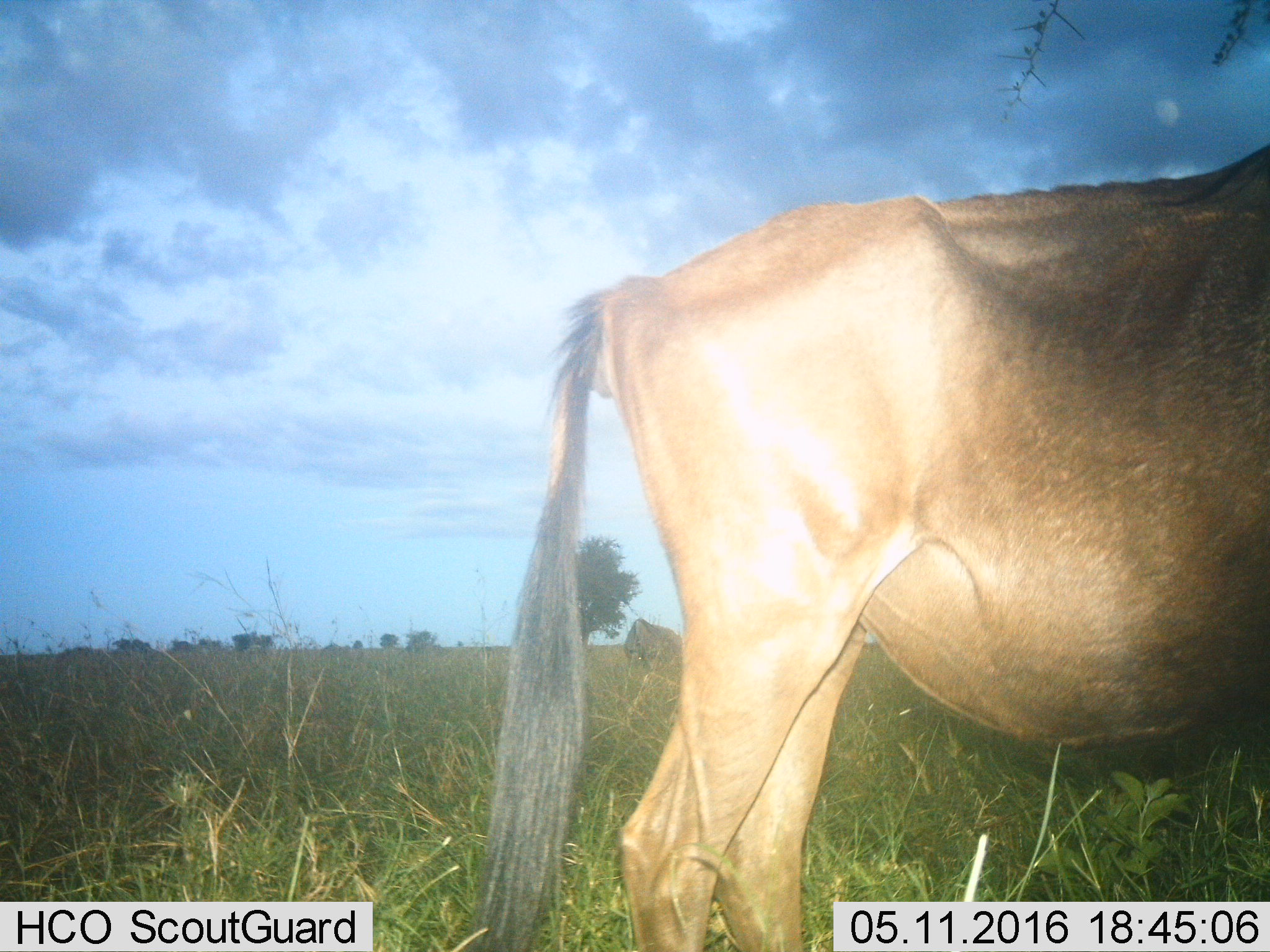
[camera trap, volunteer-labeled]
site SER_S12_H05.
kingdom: Animalia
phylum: Chordata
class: Mammalia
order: Artiodactyla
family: Bovidae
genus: Connochaetes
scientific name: Connochaetes taurinus taurinus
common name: blue wildebeest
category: wildebeestblue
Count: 2.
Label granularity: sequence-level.